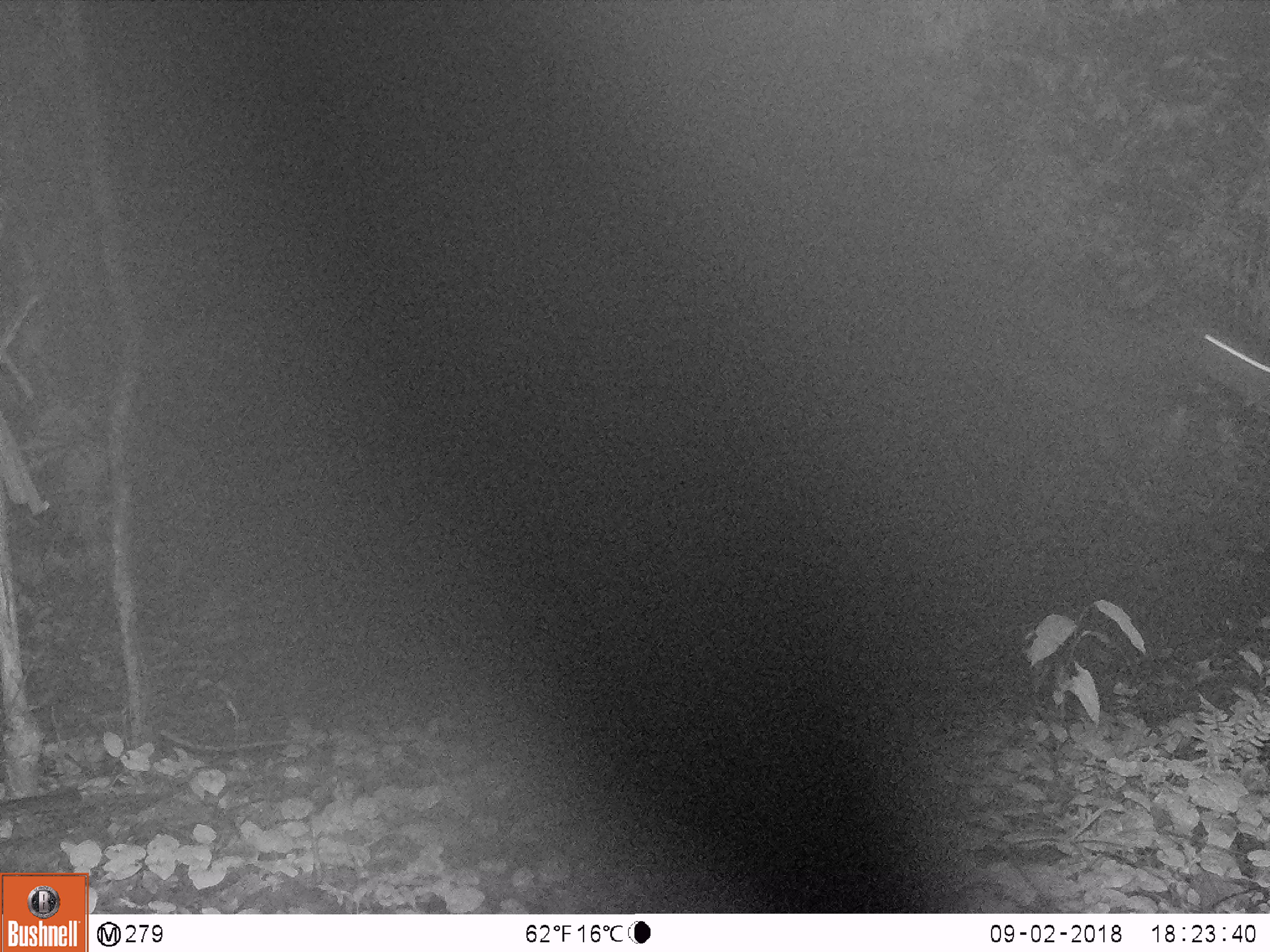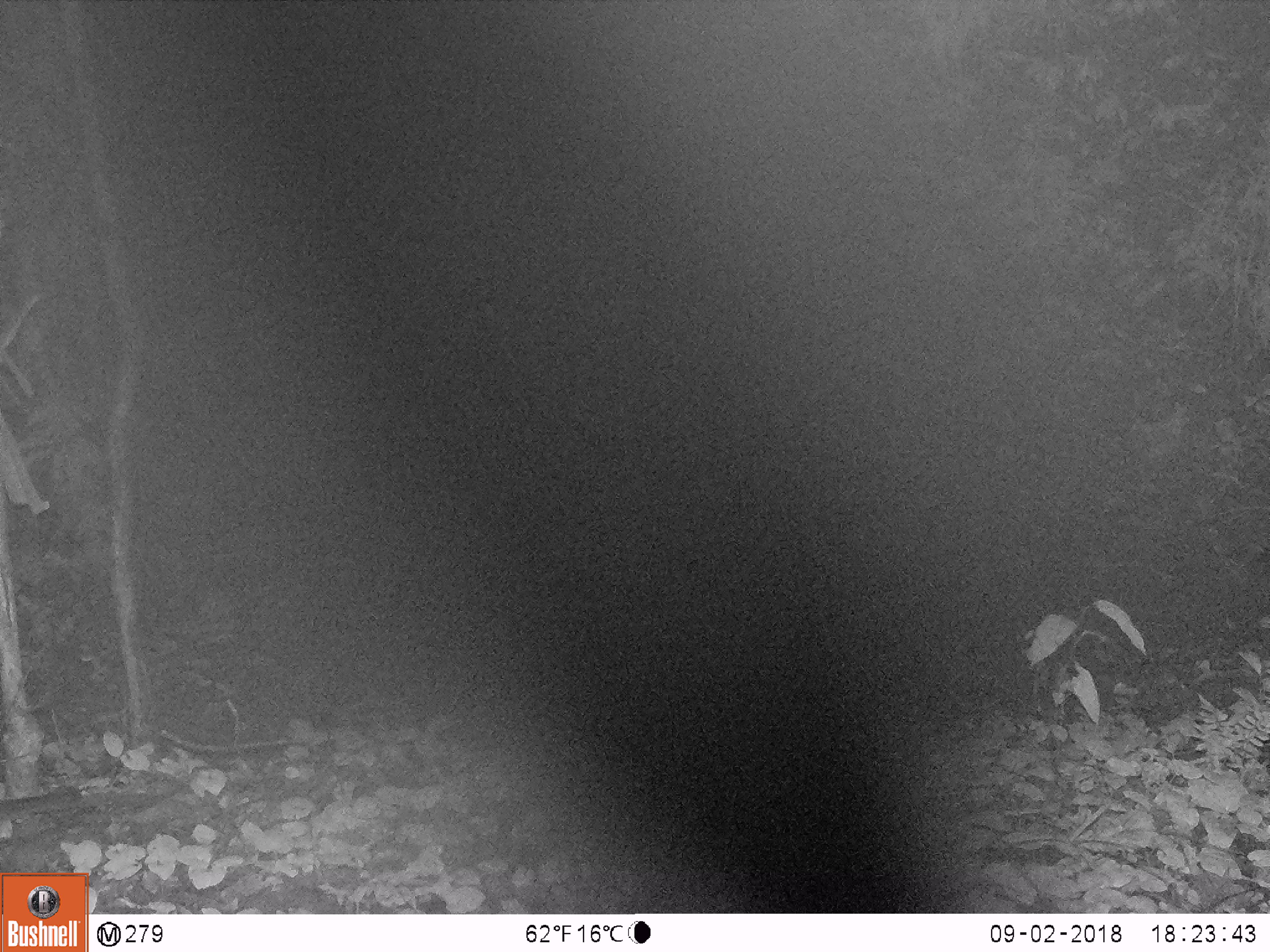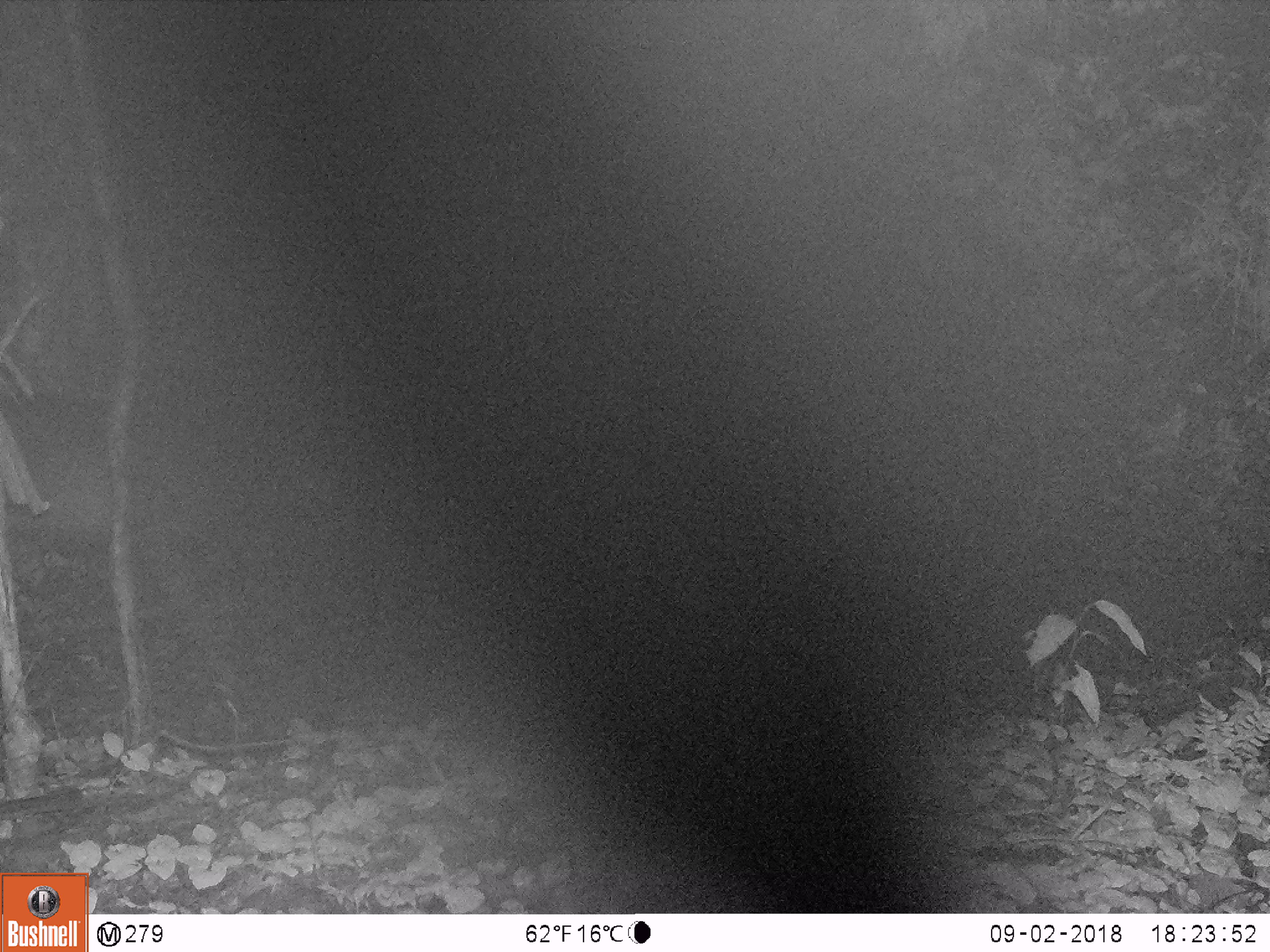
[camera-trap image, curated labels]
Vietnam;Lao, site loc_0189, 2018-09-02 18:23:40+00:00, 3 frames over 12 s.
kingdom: Animalia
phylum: Chordata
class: Mammalia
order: Artiodactyla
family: Cervidae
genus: Rusa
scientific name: Rusa unicolor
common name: sambar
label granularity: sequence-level